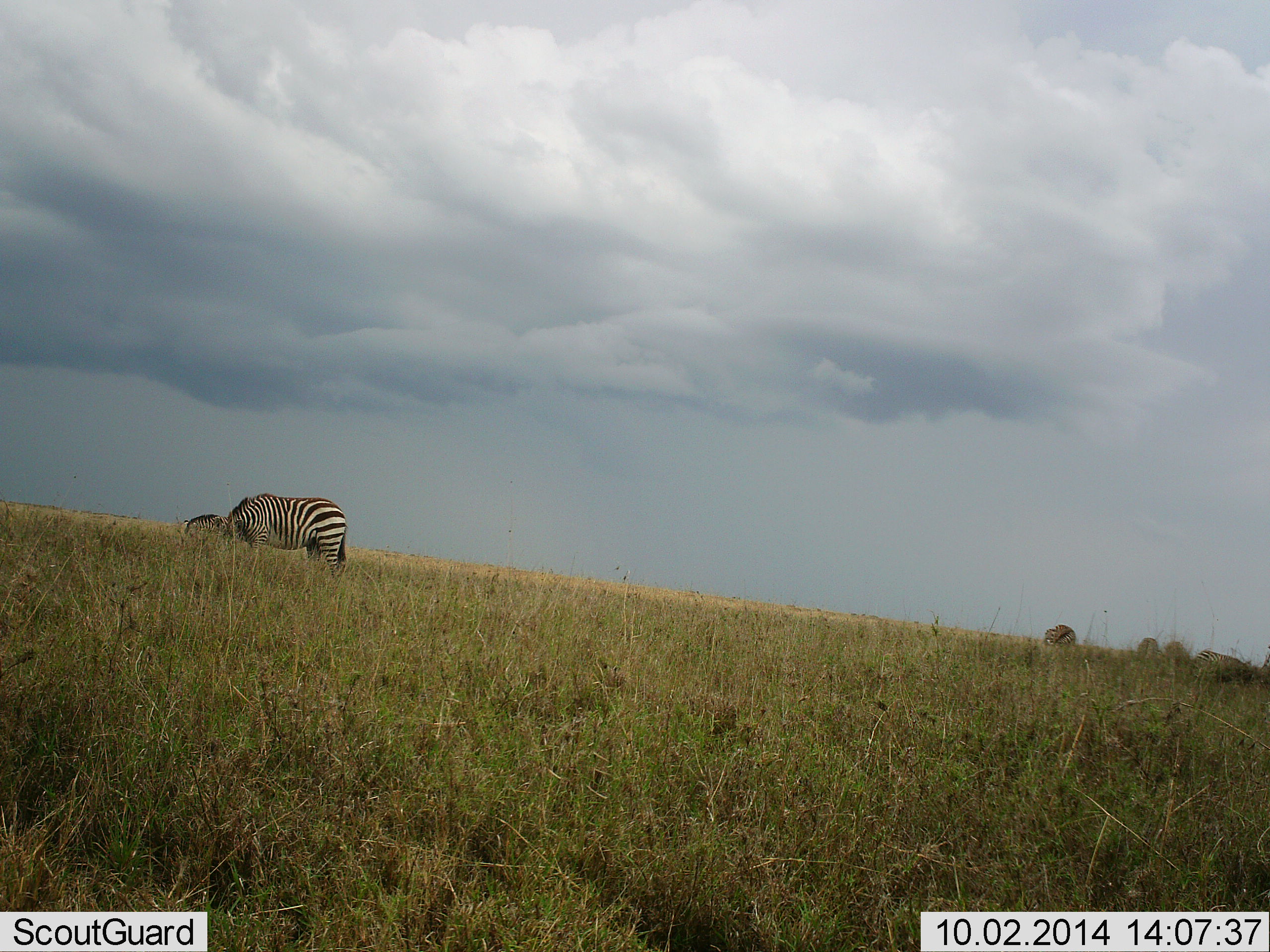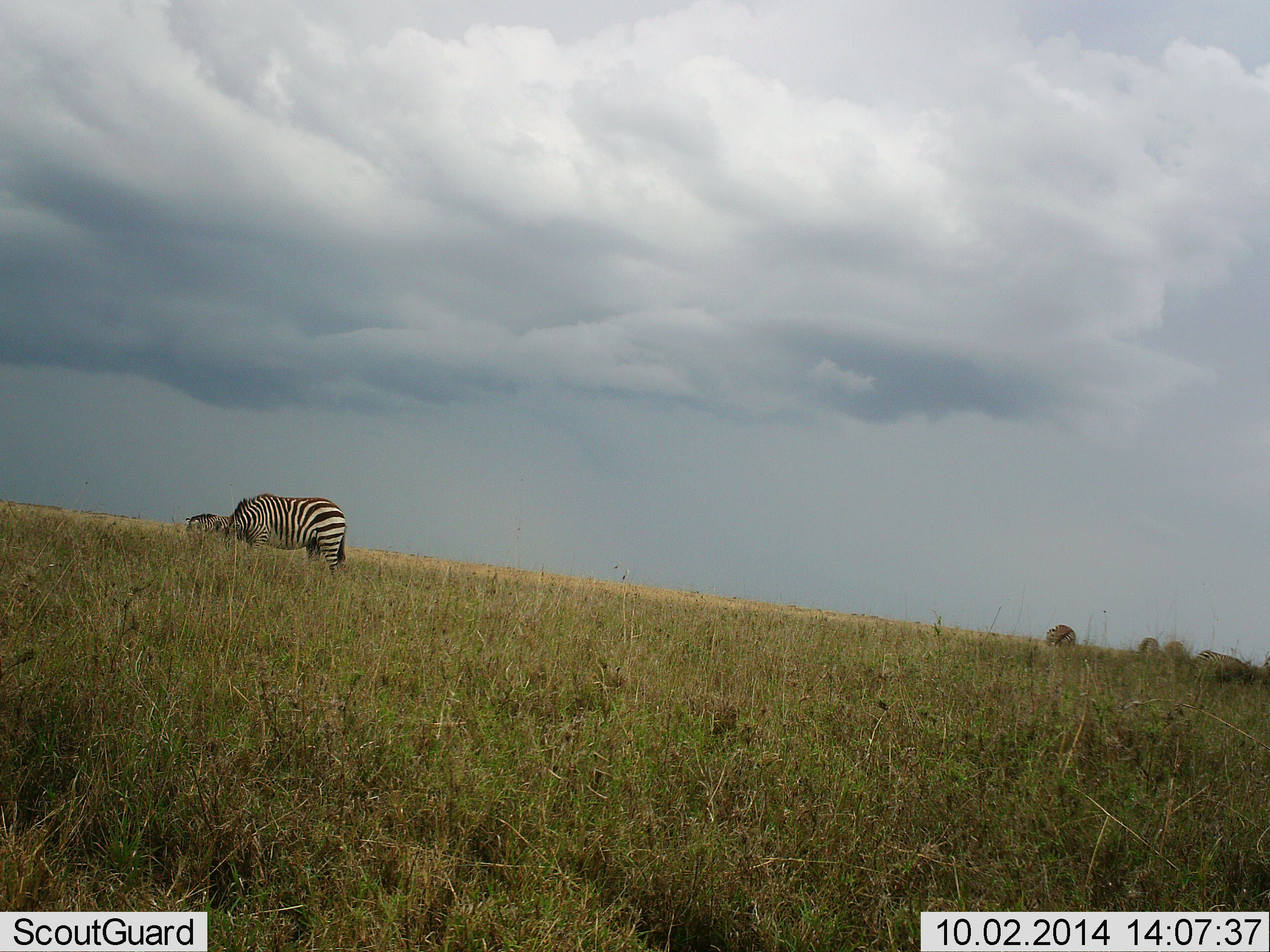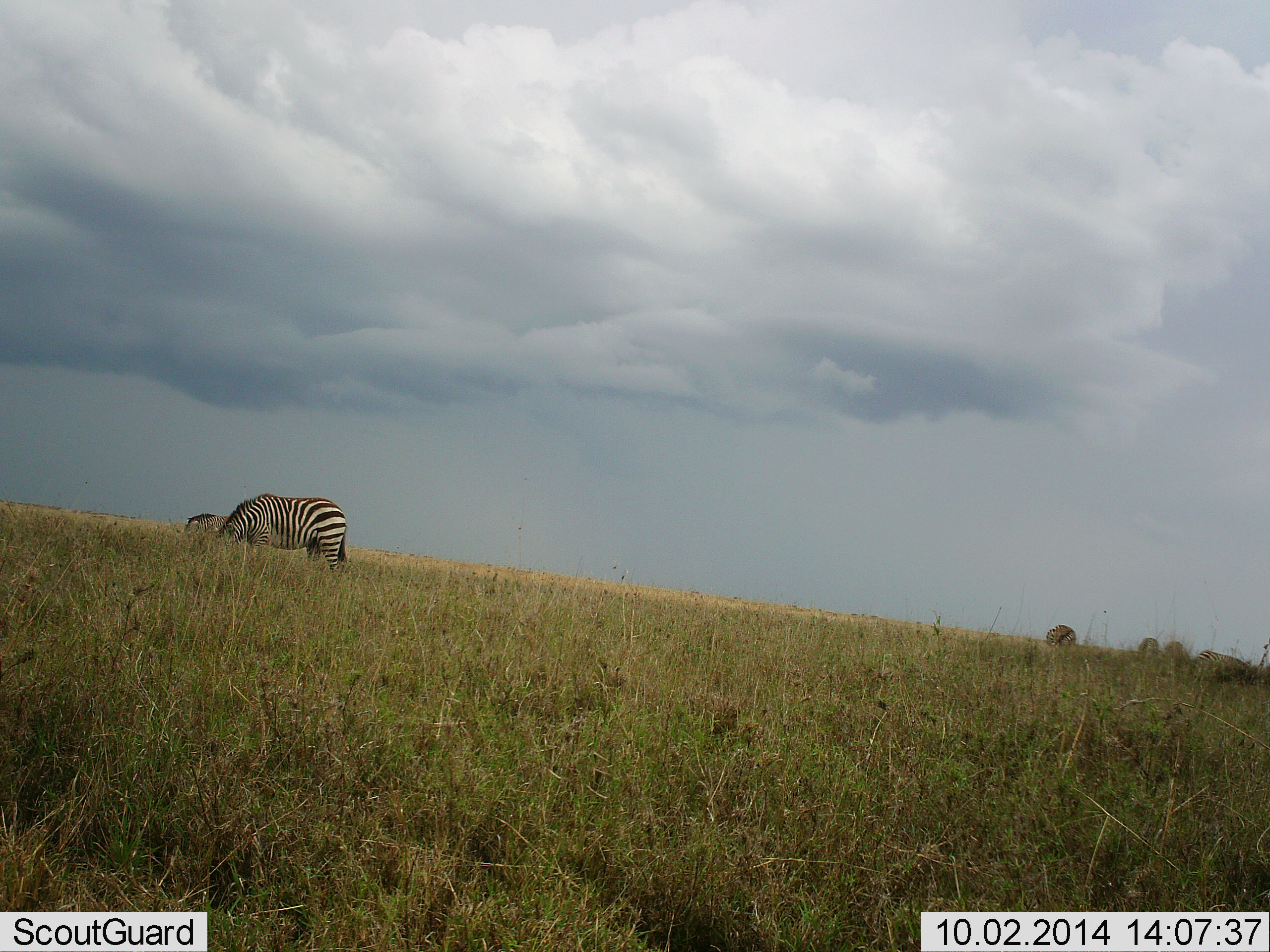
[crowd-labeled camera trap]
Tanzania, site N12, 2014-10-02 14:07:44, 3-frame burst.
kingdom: Animalia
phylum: Chordata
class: Mammalia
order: Perissodactyla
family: Equidae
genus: Equus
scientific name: Equus quagga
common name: plains zebra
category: zebra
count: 2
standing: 21%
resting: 7%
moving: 0%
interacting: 0%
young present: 0%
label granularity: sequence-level